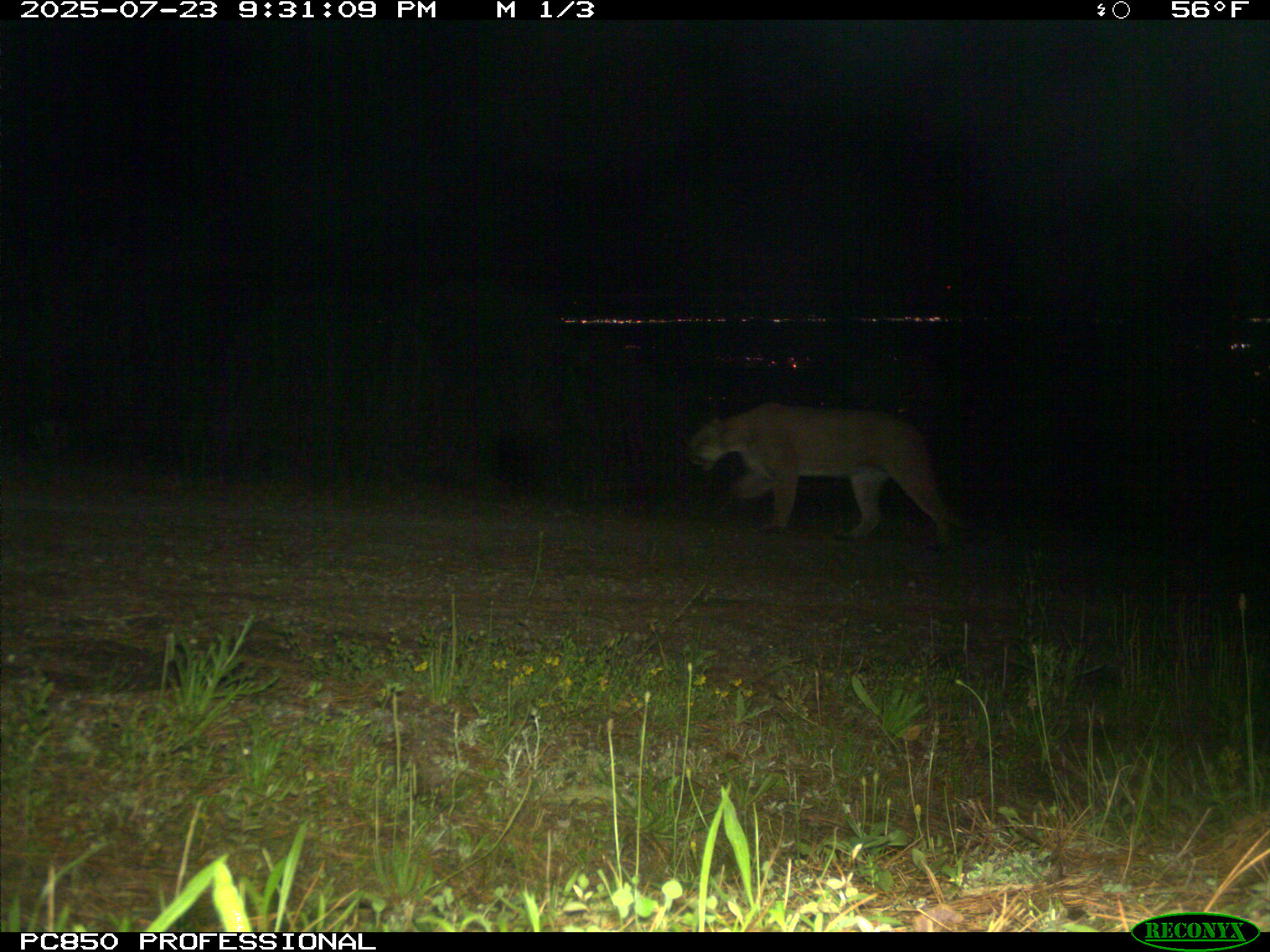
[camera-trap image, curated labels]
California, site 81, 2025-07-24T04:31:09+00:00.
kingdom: Animalia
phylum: Chordata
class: Mammalia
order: Carnivora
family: Felidae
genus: Puma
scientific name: Puma concolor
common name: puma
Puma (Puma concolor).